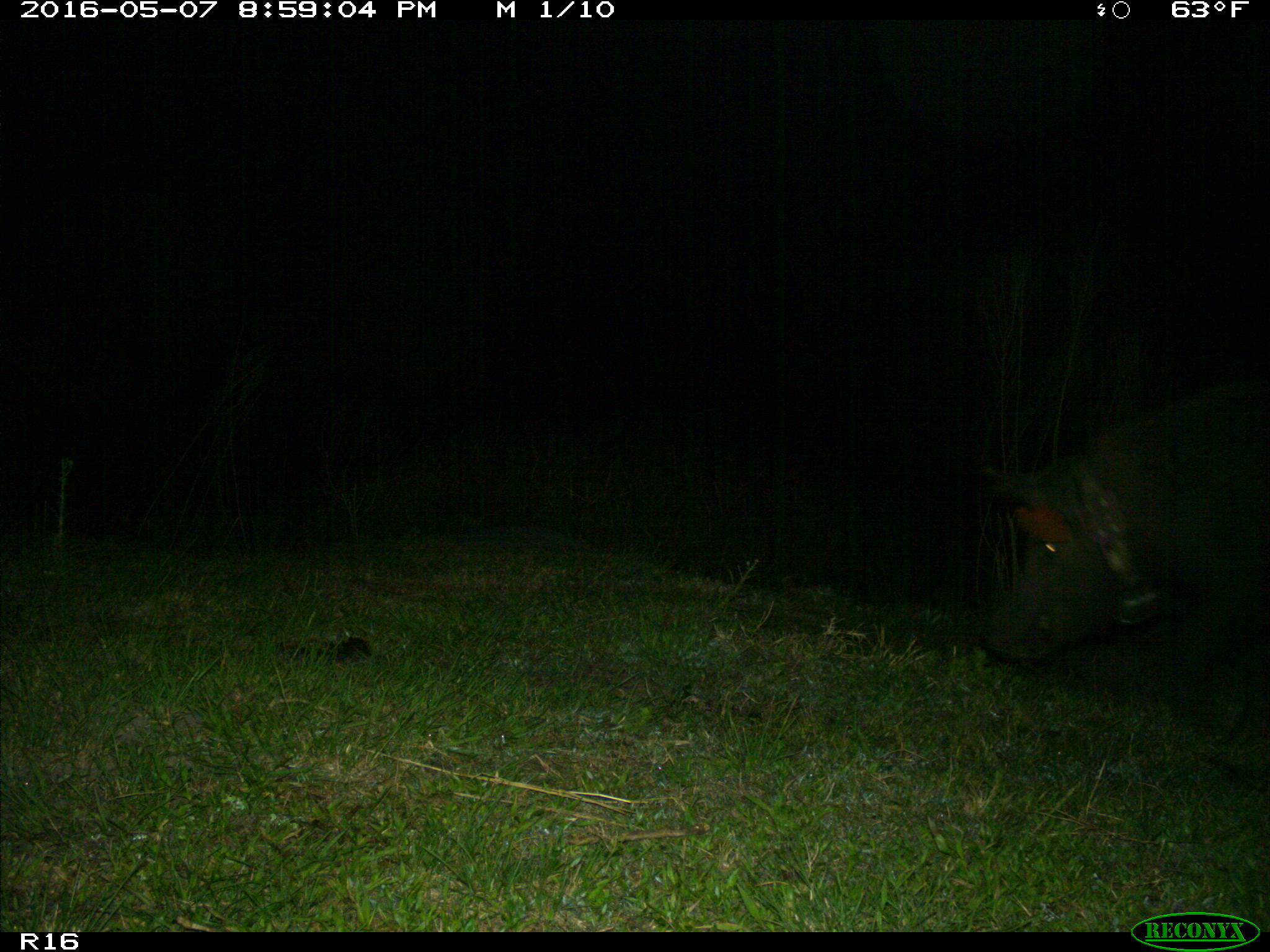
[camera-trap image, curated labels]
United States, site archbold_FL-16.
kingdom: Animalia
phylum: Chordata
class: Mammalia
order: Artiodactyla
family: Suidae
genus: Sus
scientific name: Sus scrofa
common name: wild boar